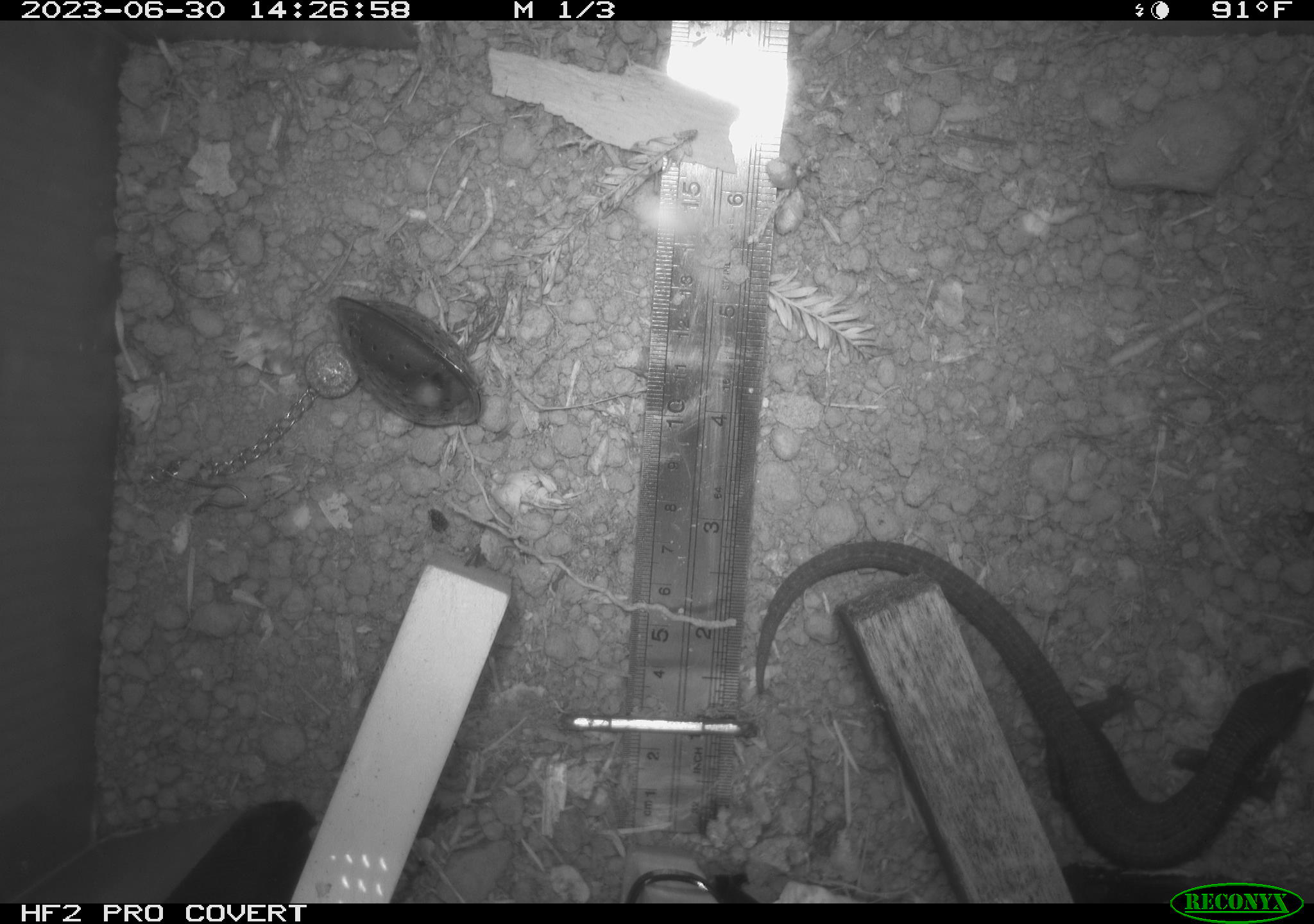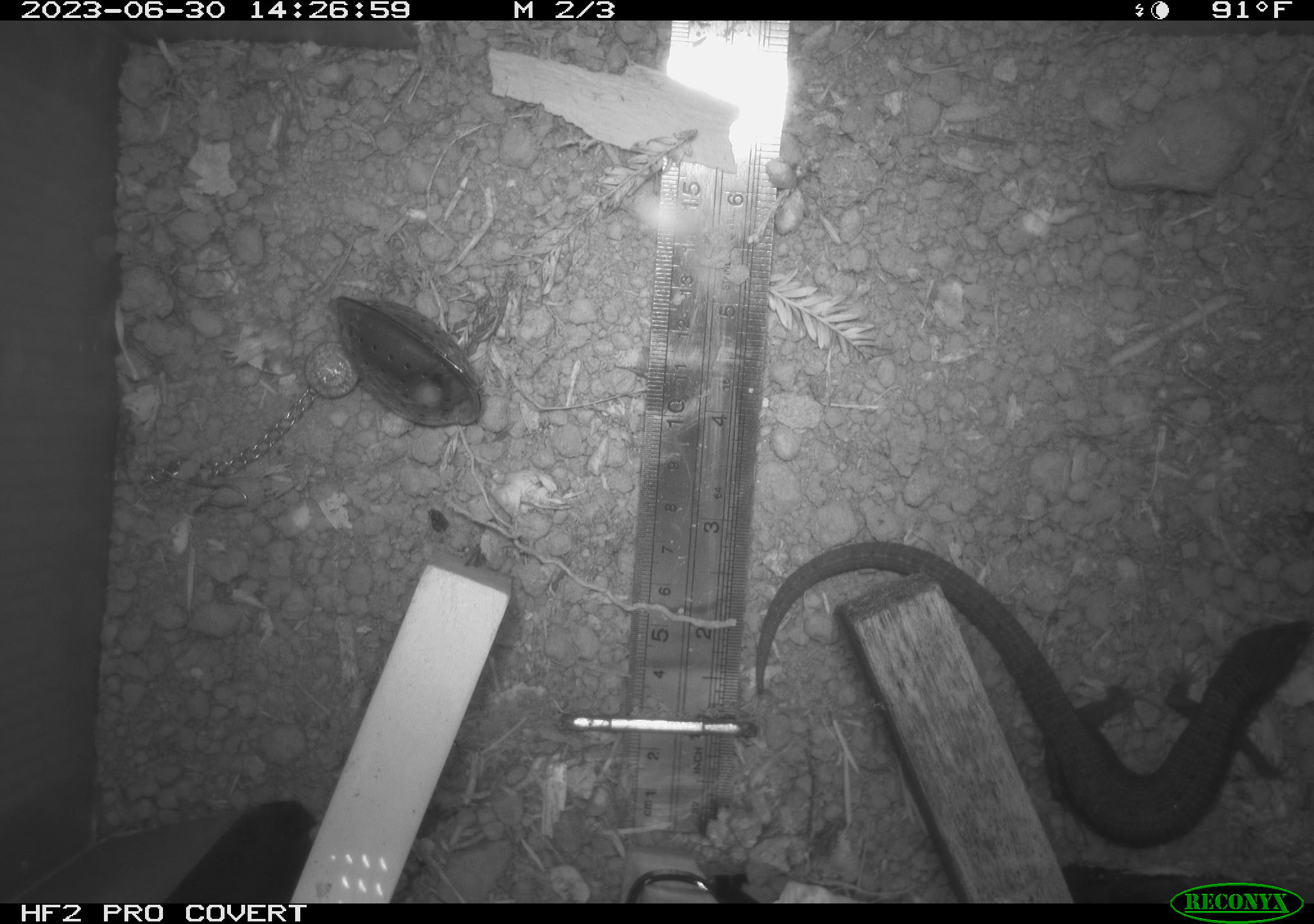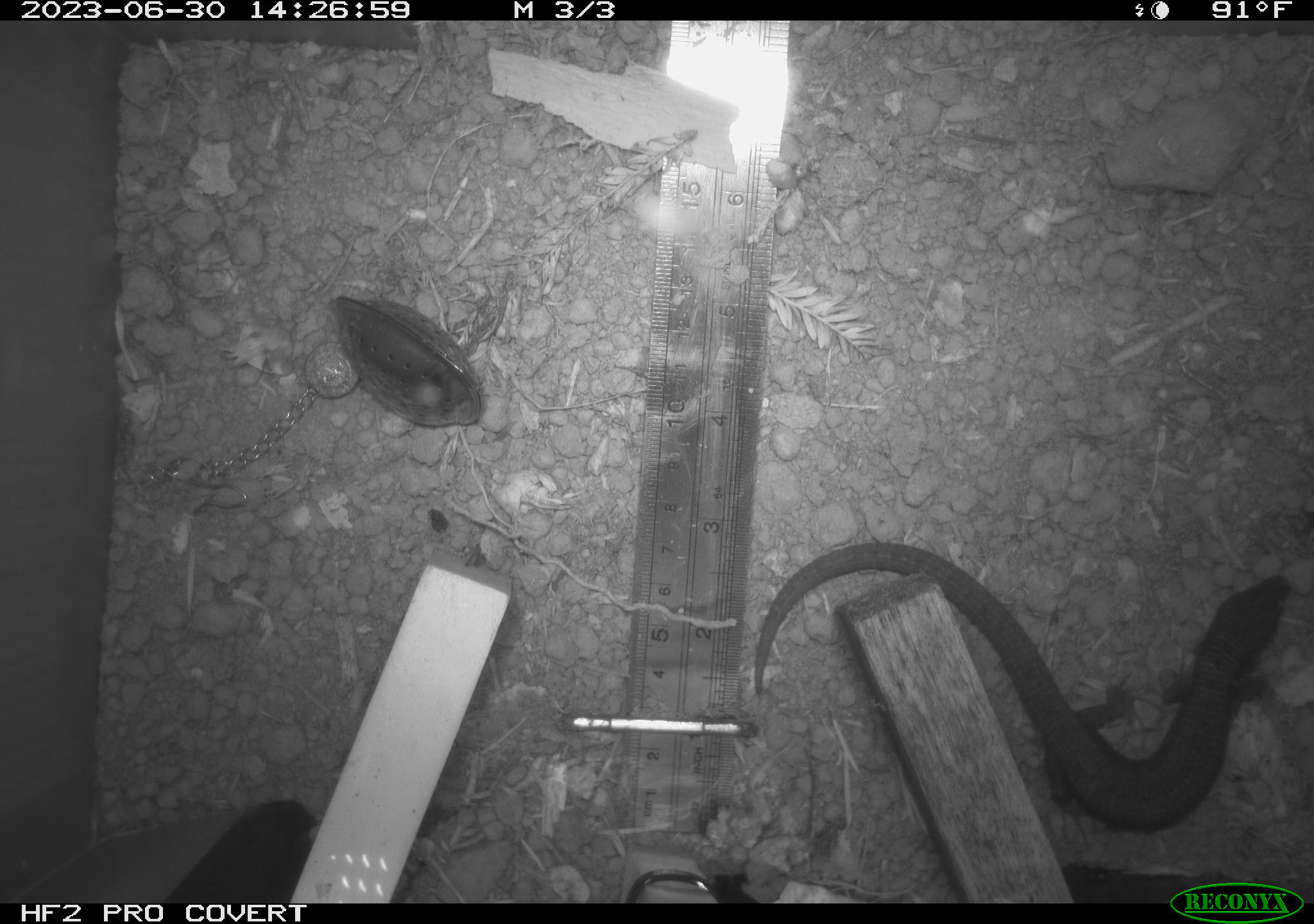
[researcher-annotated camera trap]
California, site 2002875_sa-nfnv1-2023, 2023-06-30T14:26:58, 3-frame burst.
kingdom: Animalia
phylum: Chordata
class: Reptilia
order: Squamata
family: Anguidae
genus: Elgaria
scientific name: Elgaria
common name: alligator lizards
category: elgaria species